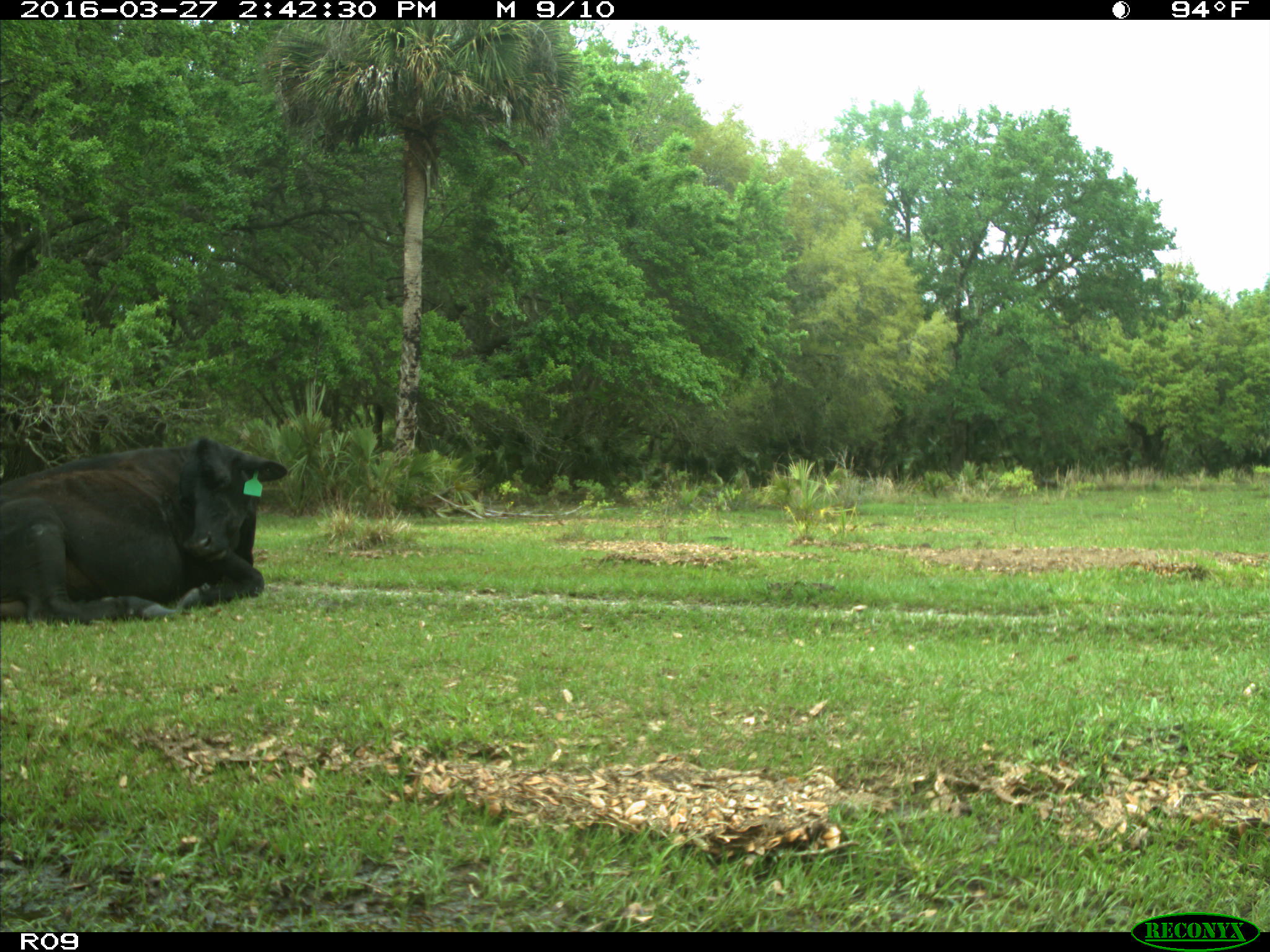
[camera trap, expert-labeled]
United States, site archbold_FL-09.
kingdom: Animalia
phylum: Chordata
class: Mammalia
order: Artiodactyla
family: Bovidae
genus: Bos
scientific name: Bos taurus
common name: domestic cow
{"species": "Bos taurus (domestic cow)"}